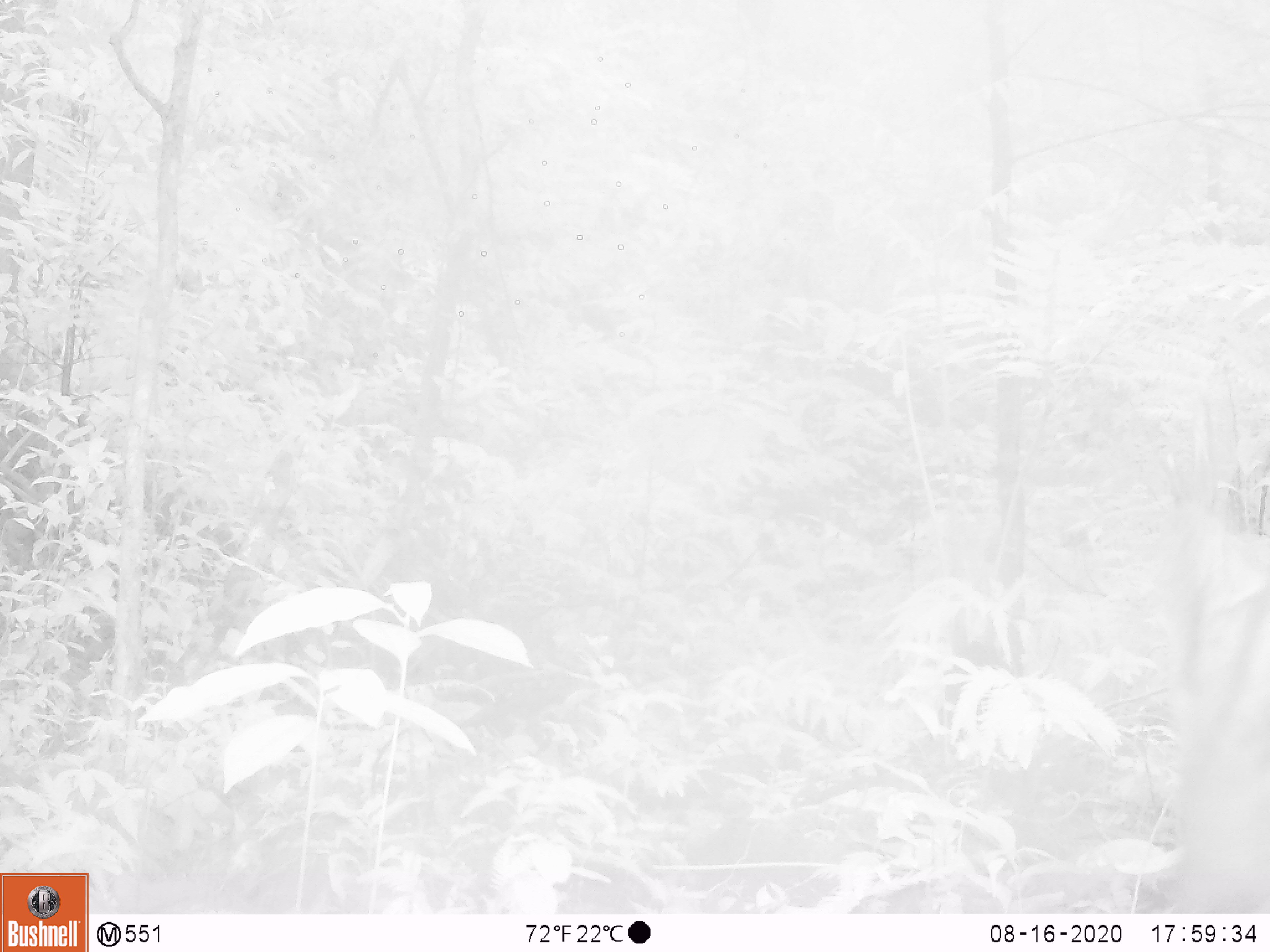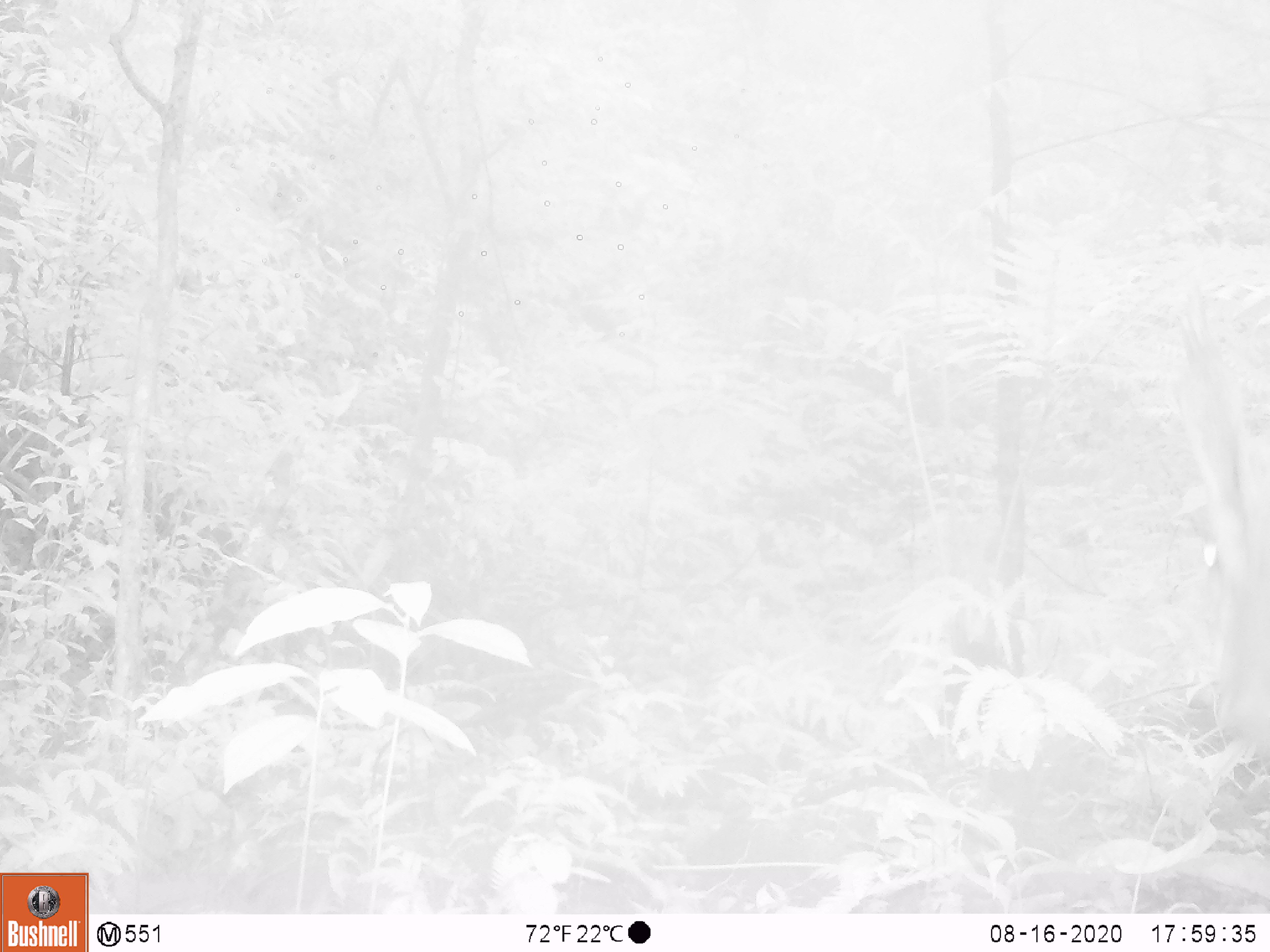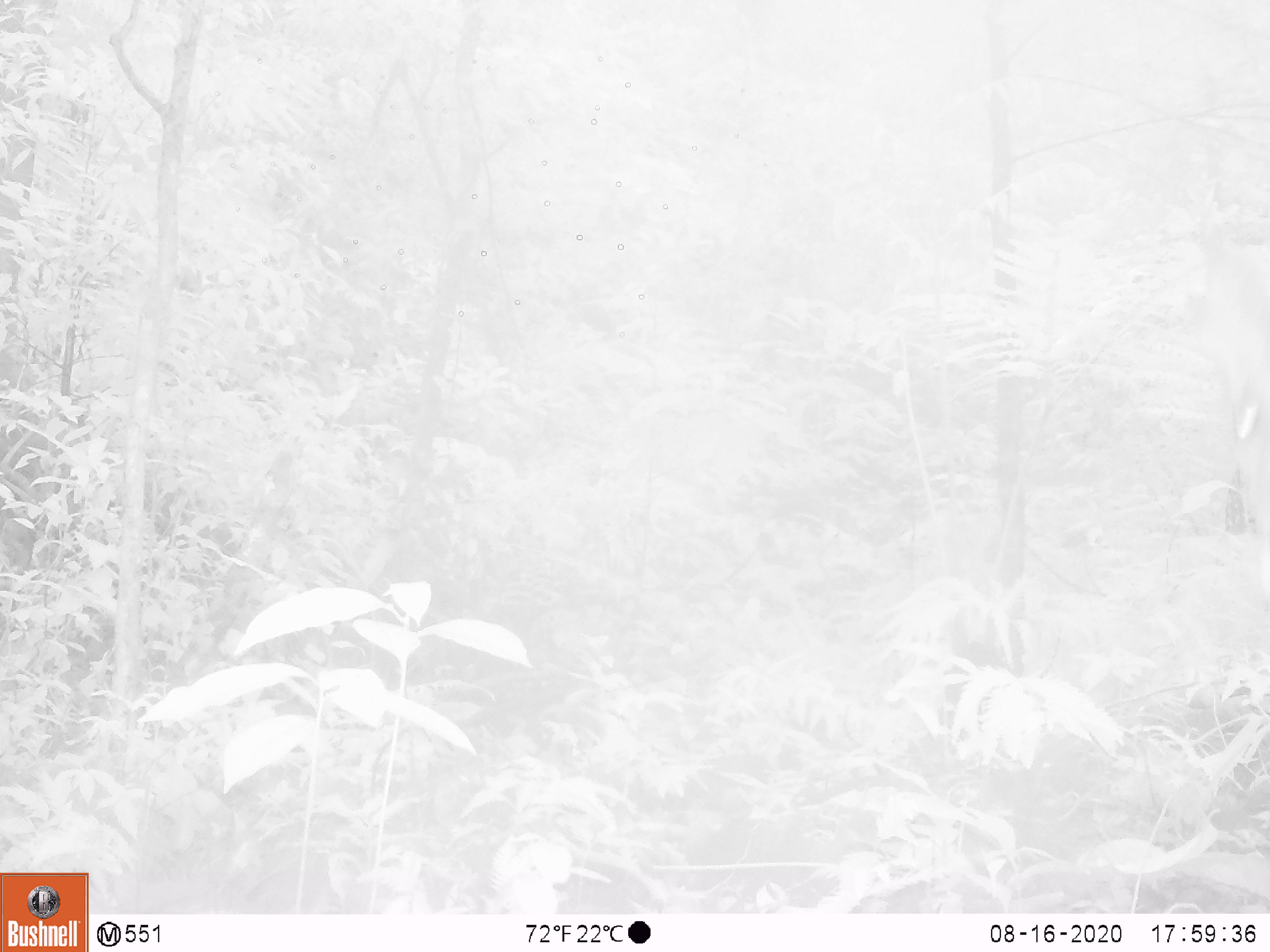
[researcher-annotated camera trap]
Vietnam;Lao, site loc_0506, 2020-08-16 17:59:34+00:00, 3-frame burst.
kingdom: Animalia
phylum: Chordata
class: Mammalia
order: Artiodactyla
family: Cervidae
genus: Muntiacus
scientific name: Muntiacus vuquangensis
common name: large-antlered muntjac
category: large antlered muntjac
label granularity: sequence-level